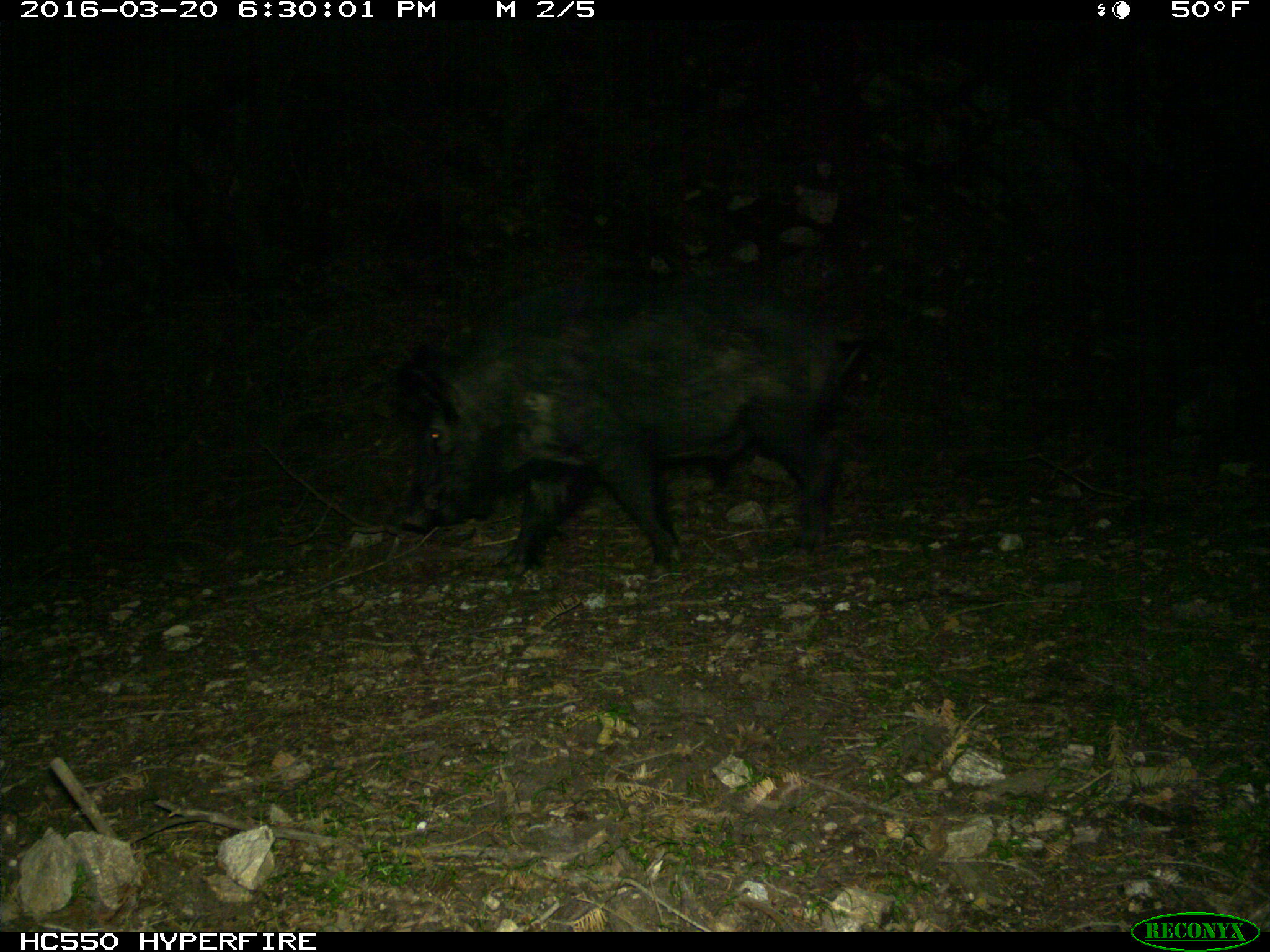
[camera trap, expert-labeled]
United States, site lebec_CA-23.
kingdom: Animalia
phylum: Chordata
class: Mammalia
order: Artiodactyla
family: Suidae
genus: Sus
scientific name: Sus scrofa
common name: wild boar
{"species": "Sus scrofa (wild boar)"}